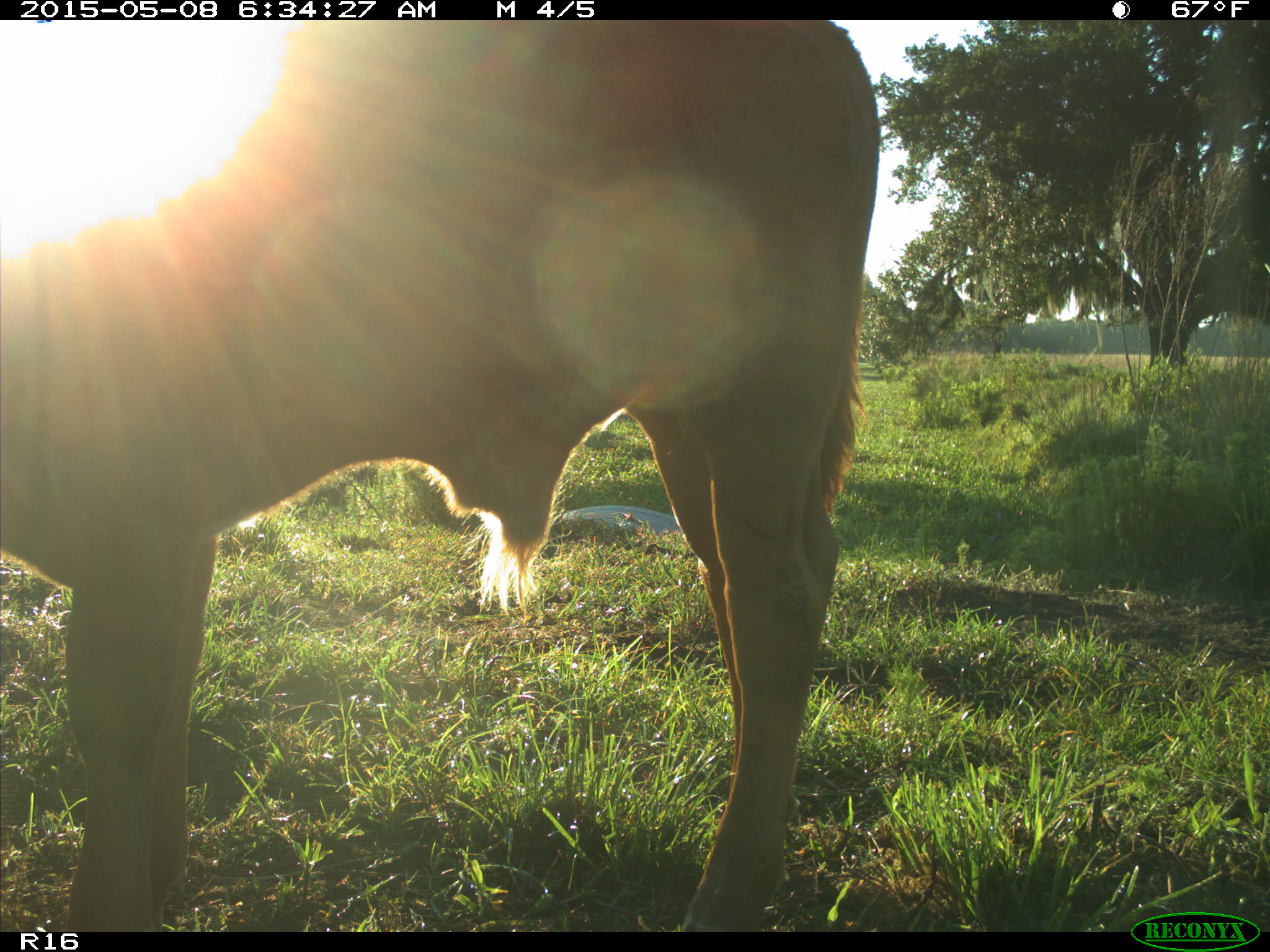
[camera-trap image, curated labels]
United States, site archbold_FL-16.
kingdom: Animalia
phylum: Chordata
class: Mammalia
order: Artiodactyla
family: Bovidae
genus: Bos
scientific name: Bos taurus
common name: domestic cow